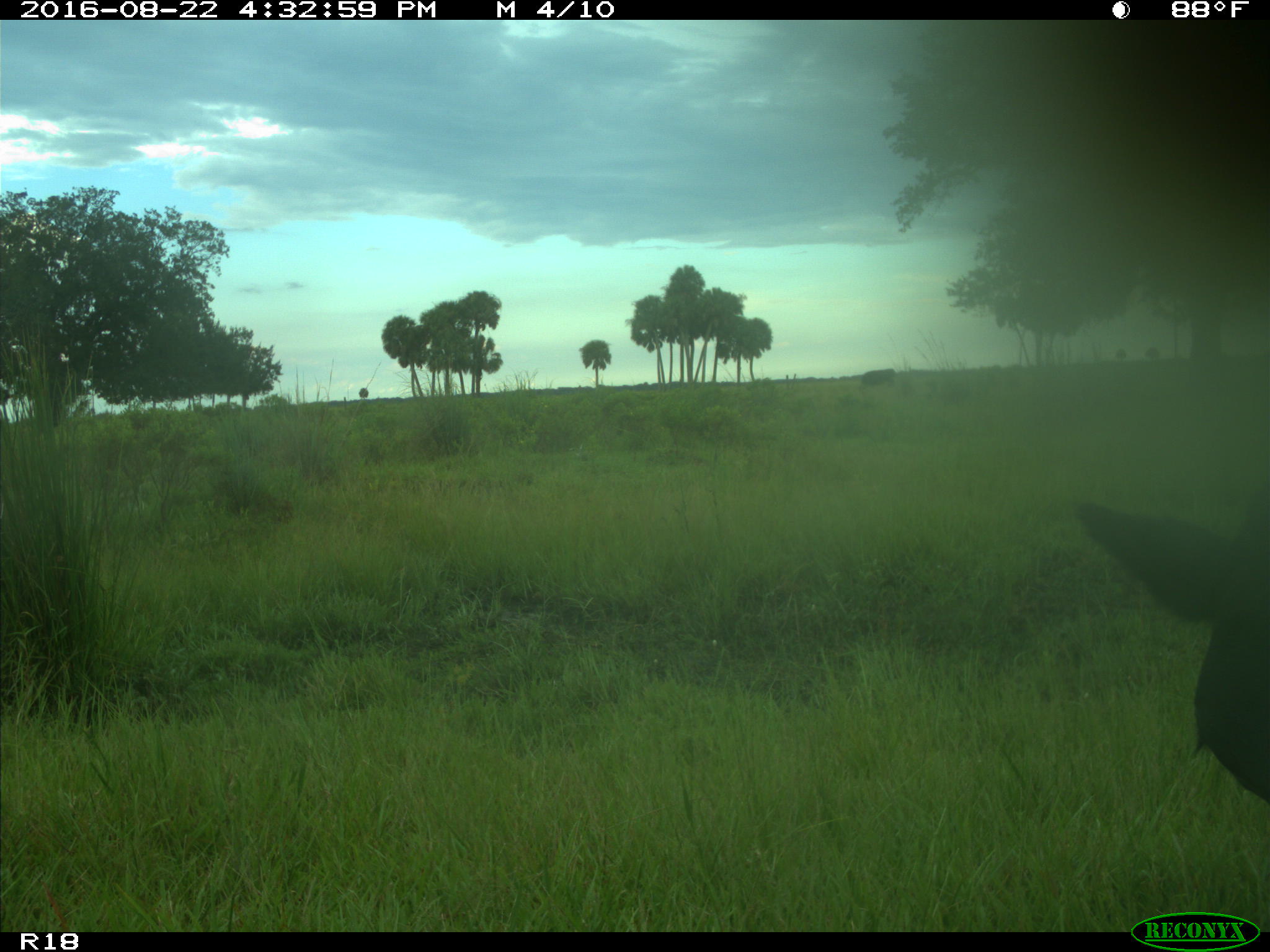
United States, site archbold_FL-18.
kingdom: Animalia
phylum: Chordata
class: Mammalia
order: Artiodactyla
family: Bovidae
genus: Bos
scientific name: Bos taurus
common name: domestic cow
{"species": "Bos taurus (domestic cow)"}